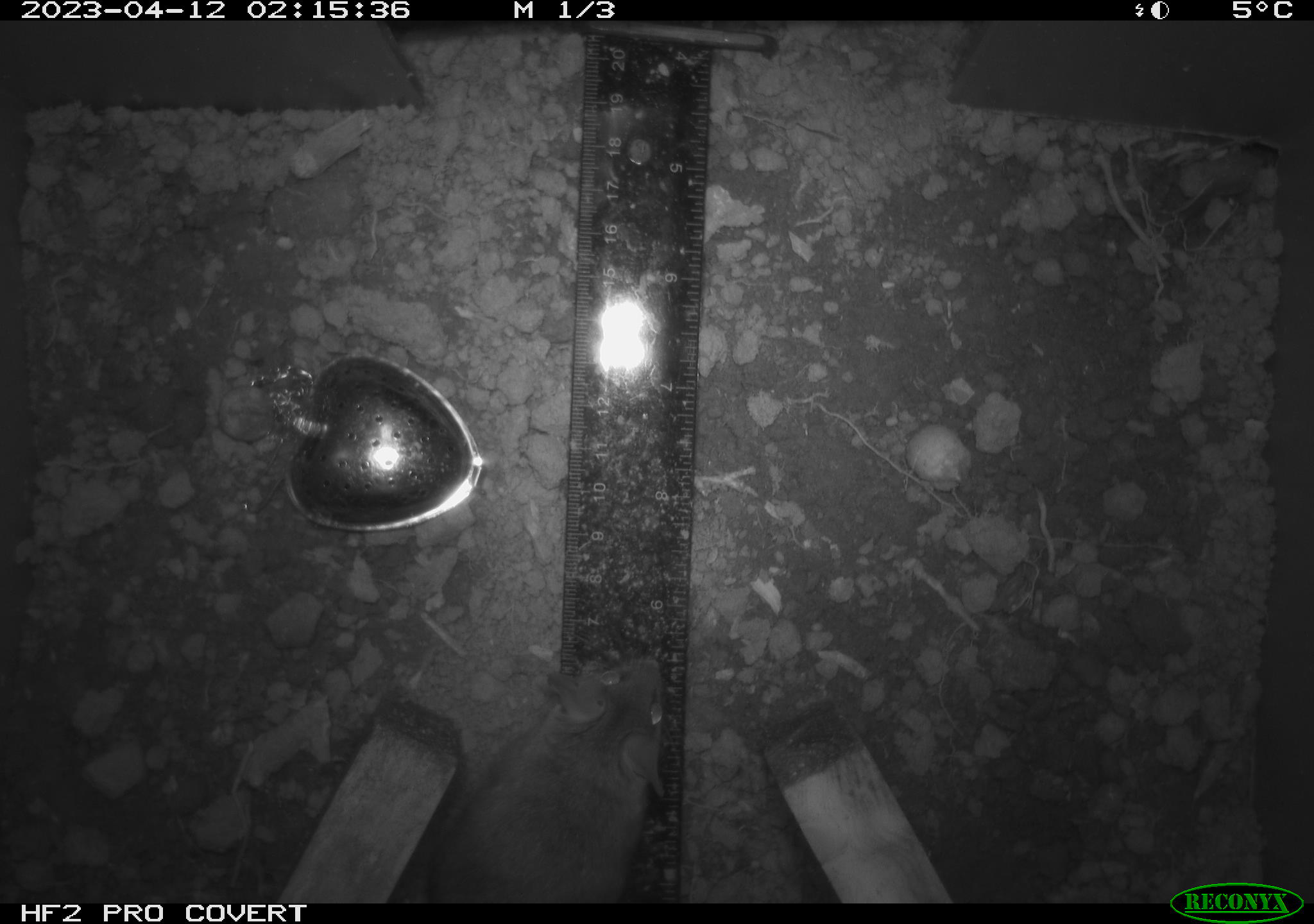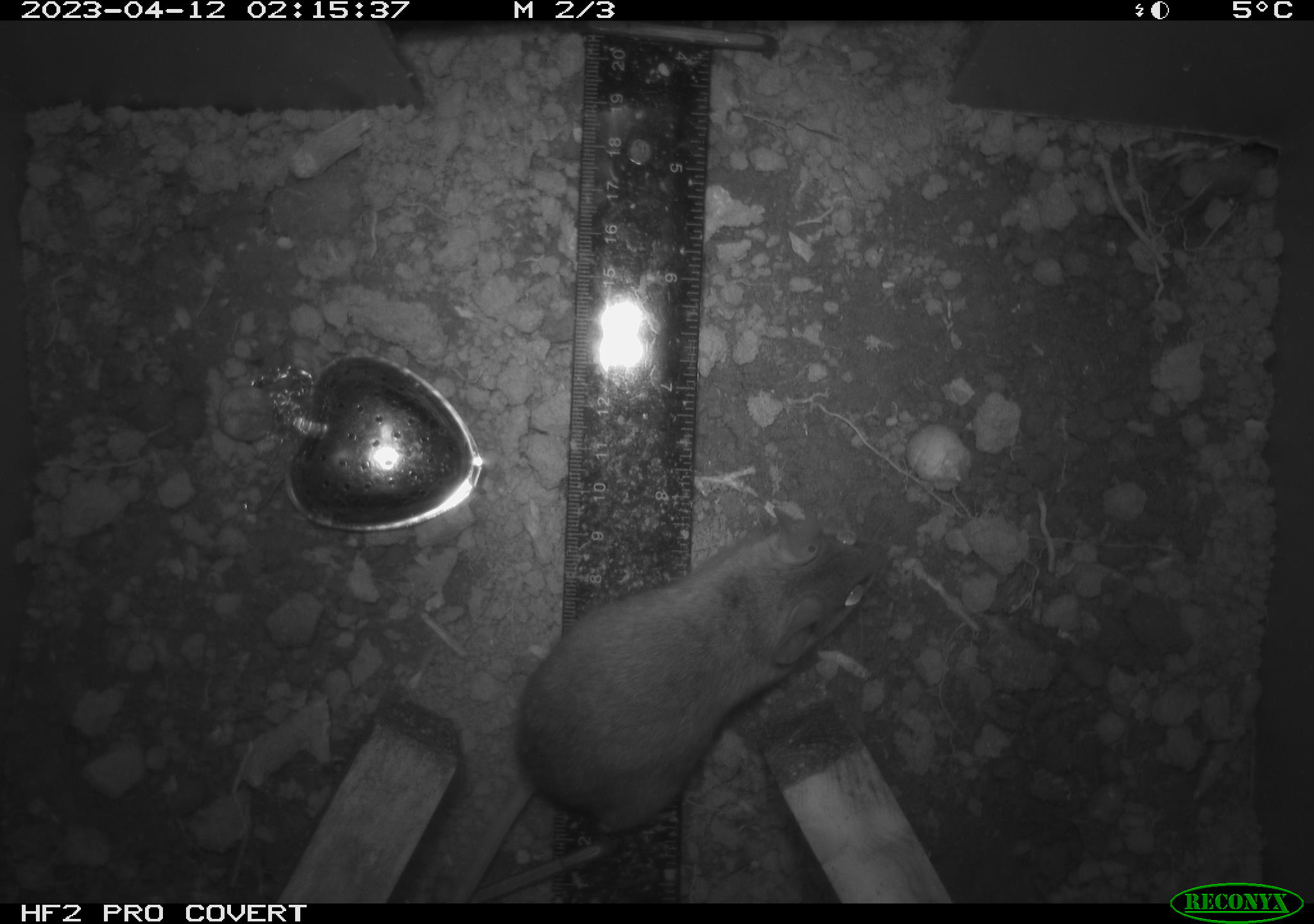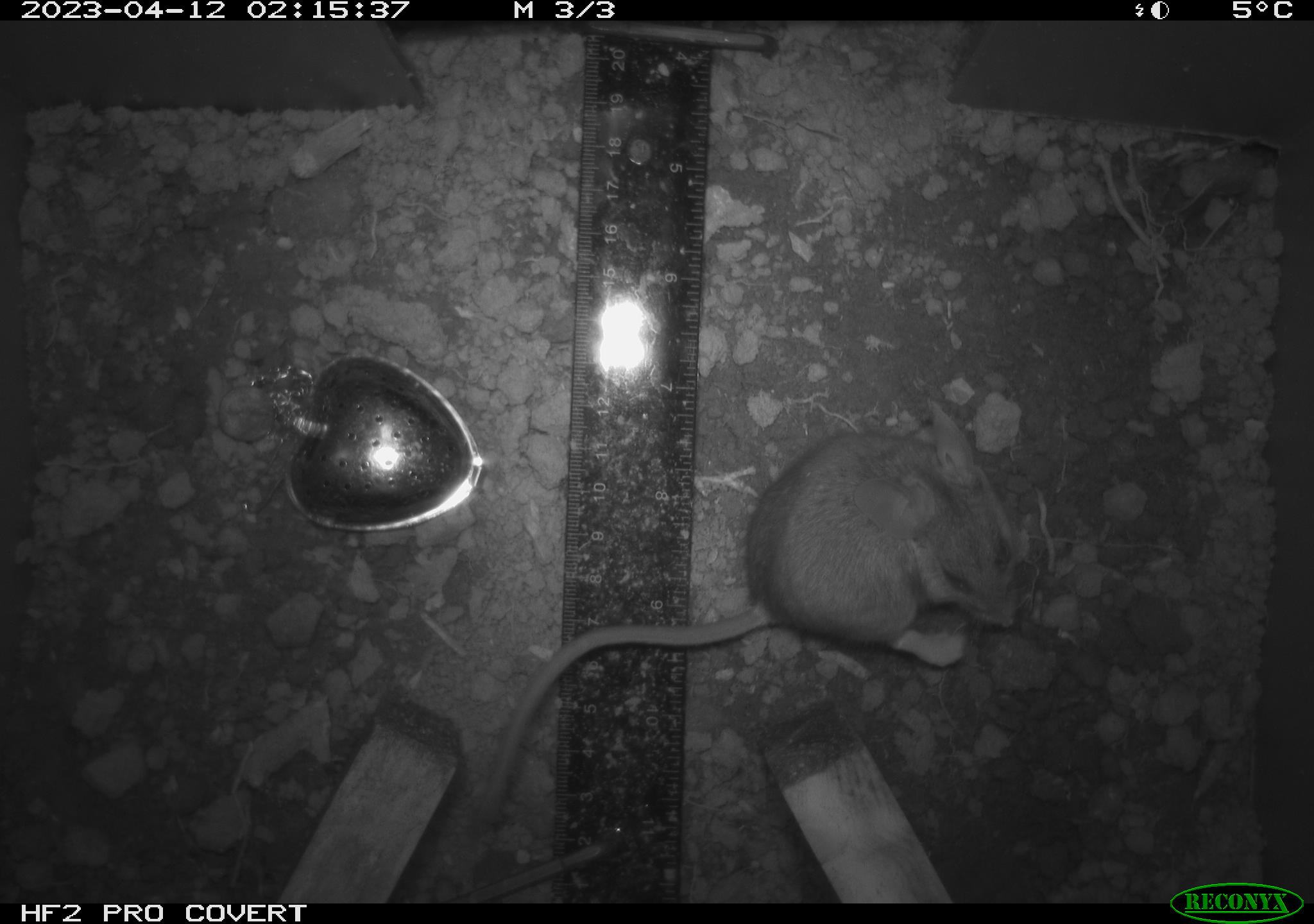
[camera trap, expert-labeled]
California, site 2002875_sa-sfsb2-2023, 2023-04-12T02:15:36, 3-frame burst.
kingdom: Animalia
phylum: Chordata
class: Mammalia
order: Rodentia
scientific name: Rodentia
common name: mouse species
Mouse species (Rodentia).